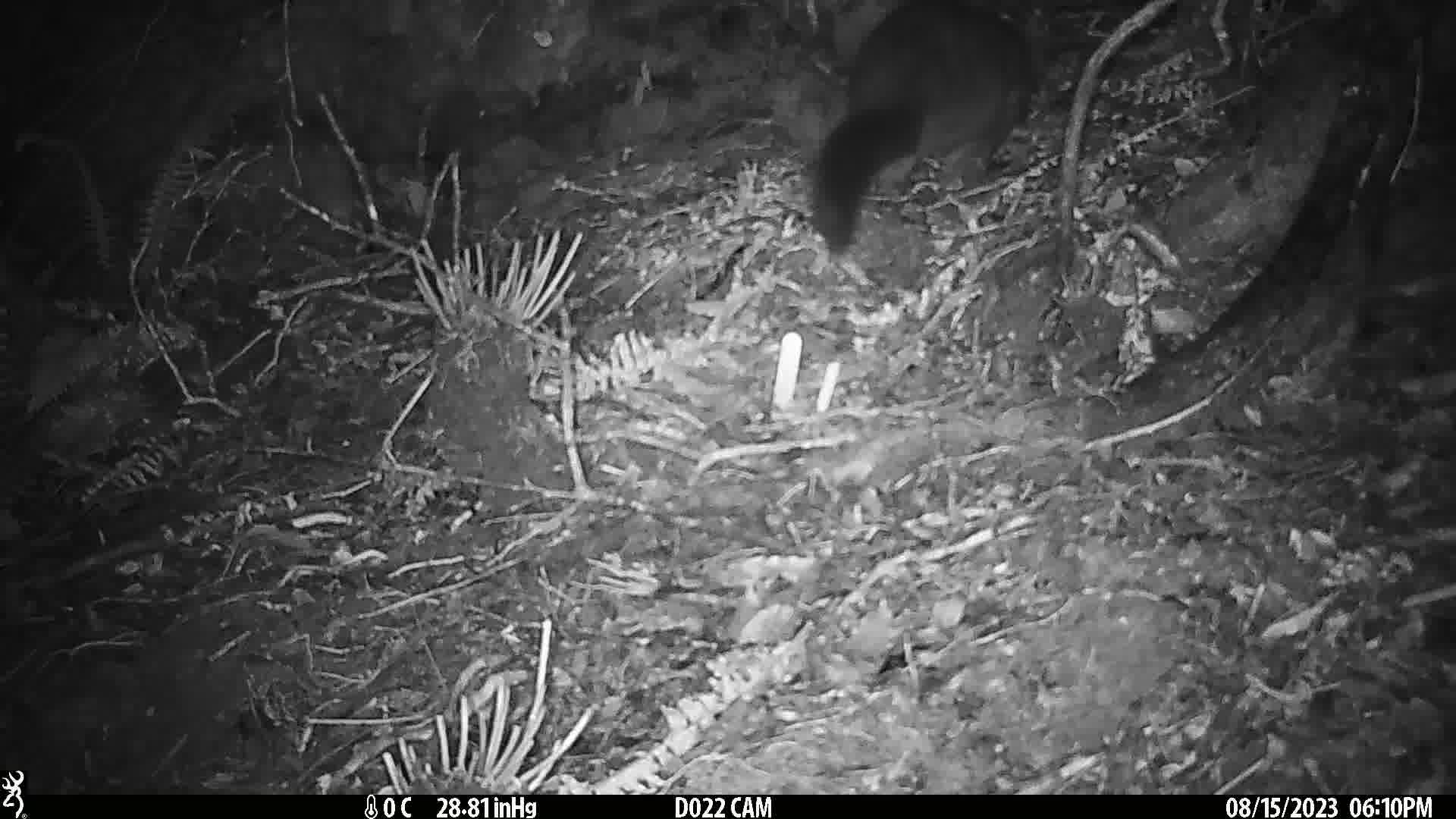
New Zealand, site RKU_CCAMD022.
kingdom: Animalia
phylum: Chordata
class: Mammalia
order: Diprotodontia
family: Phalangeridae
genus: Trichosurus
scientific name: Trichosurus vulpecula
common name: common brushtail possum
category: possum